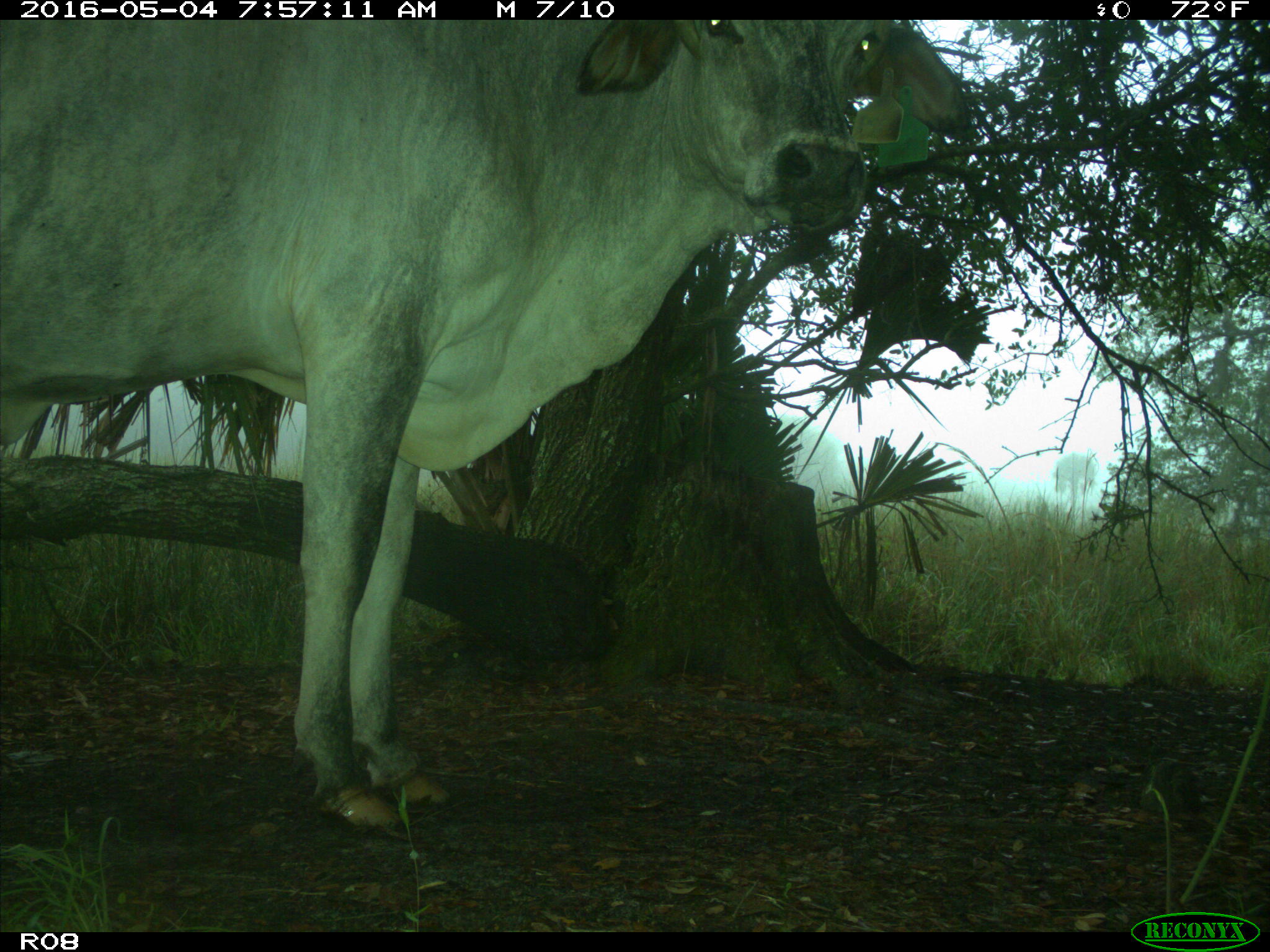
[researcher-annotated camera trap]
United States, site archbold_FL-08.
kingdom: Animalia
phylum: Chordata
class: Mammalia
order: Artiodactyla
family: Bovidae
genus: Bos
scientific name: Bos taurus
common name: domestic cow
Bos taurus (domestic cow).